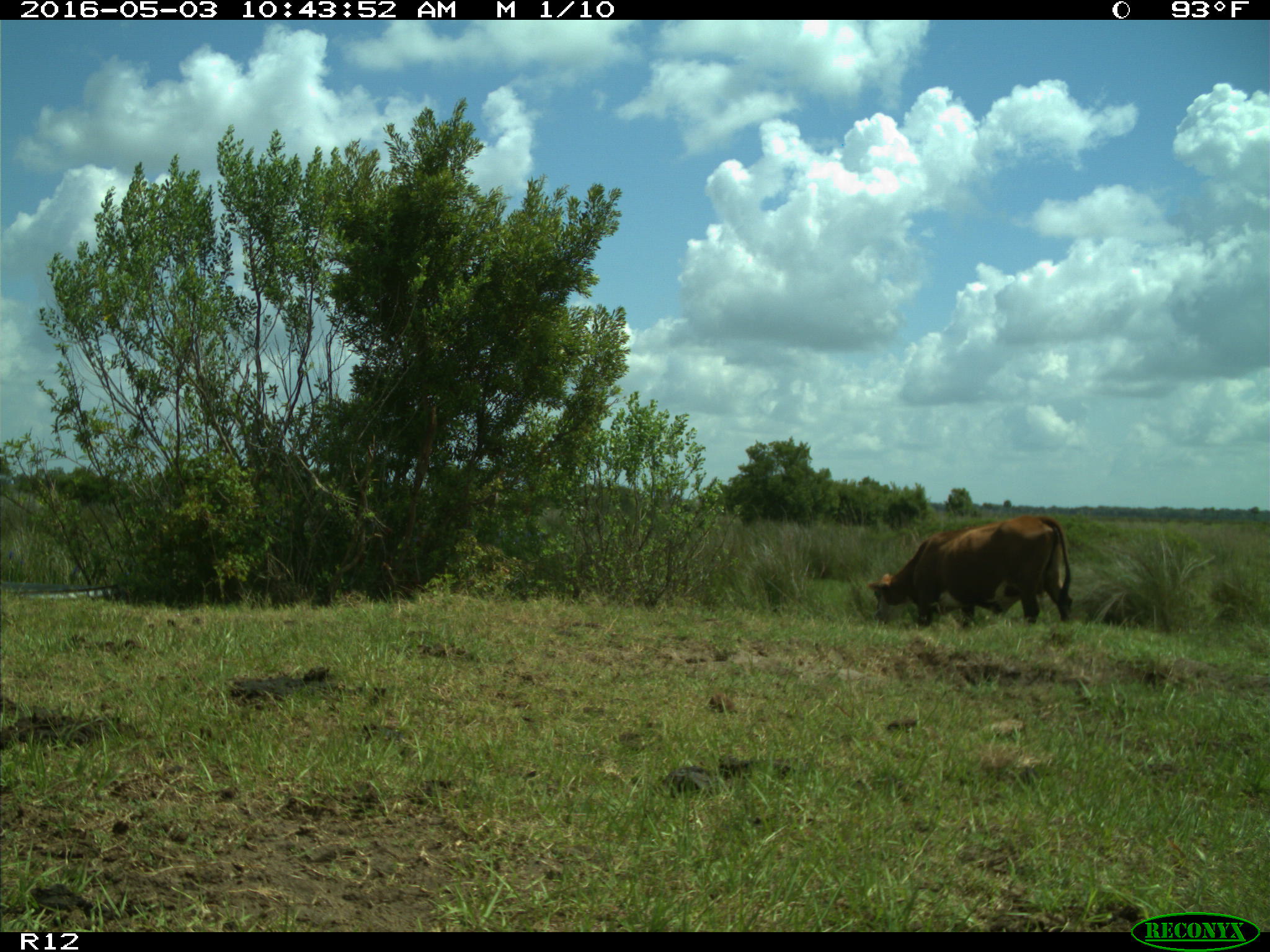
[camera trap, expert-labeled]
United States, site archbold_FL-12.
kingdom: Animalia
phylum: Chordata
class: Mammalia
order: Artiodactyla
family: Bovidae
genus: Bos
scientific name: Bos taurus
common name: domestic cow